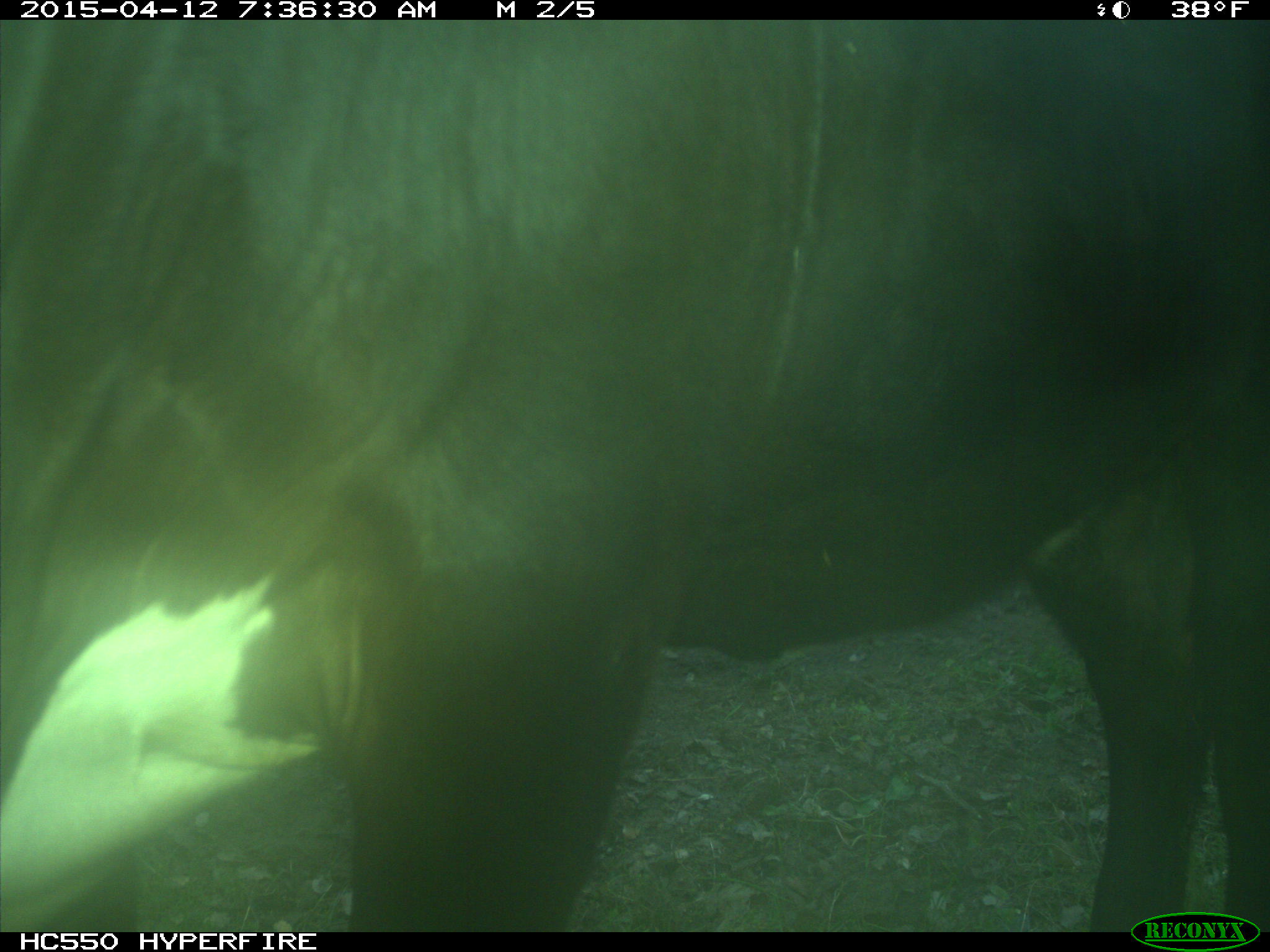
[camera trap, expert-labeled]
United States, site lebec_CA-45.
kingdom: Animalia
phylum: Chordata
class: Mammalia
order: Artiodactyla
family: Bovidae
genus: Bos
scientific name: Bos taurus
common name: domestic cow